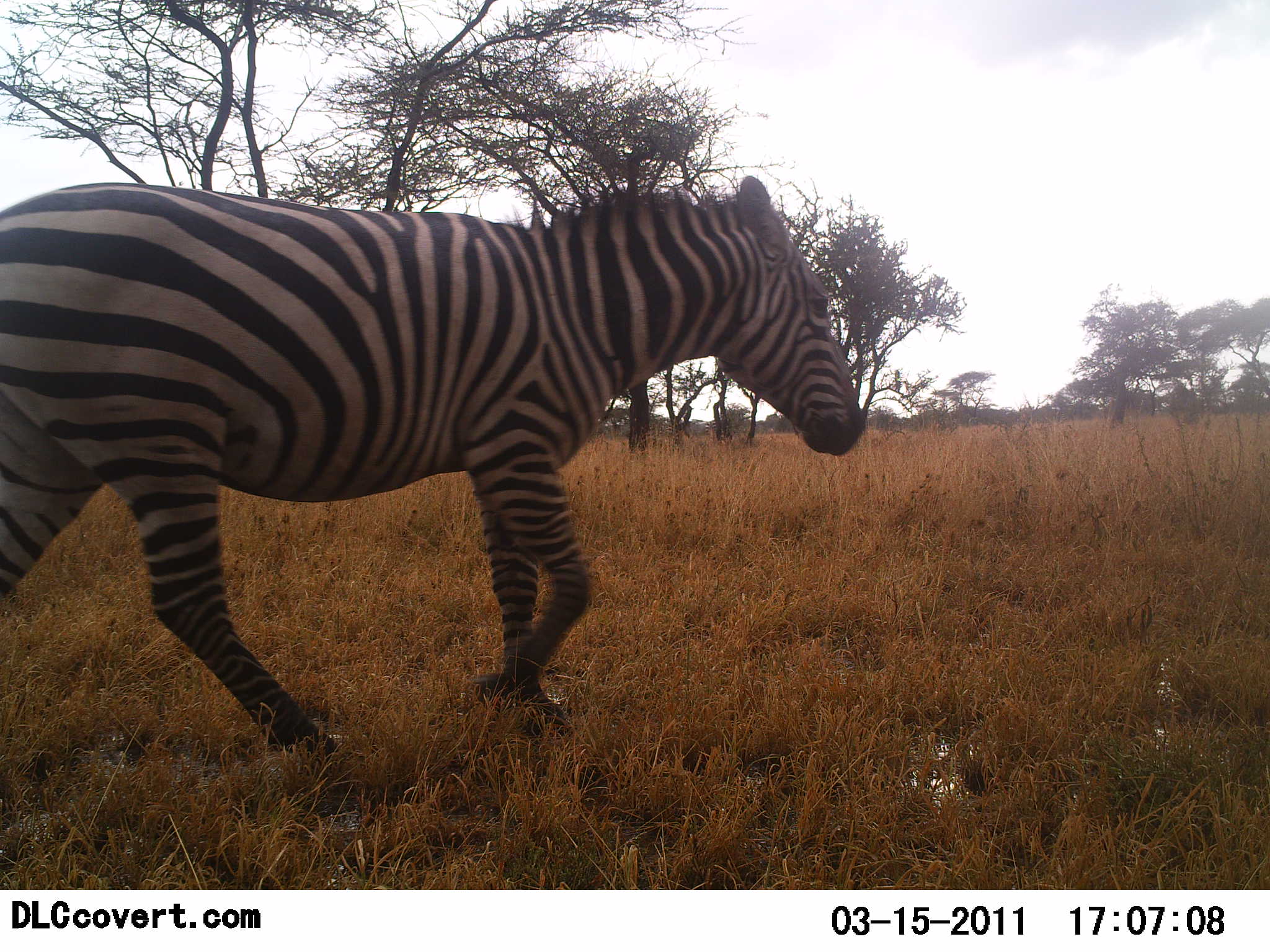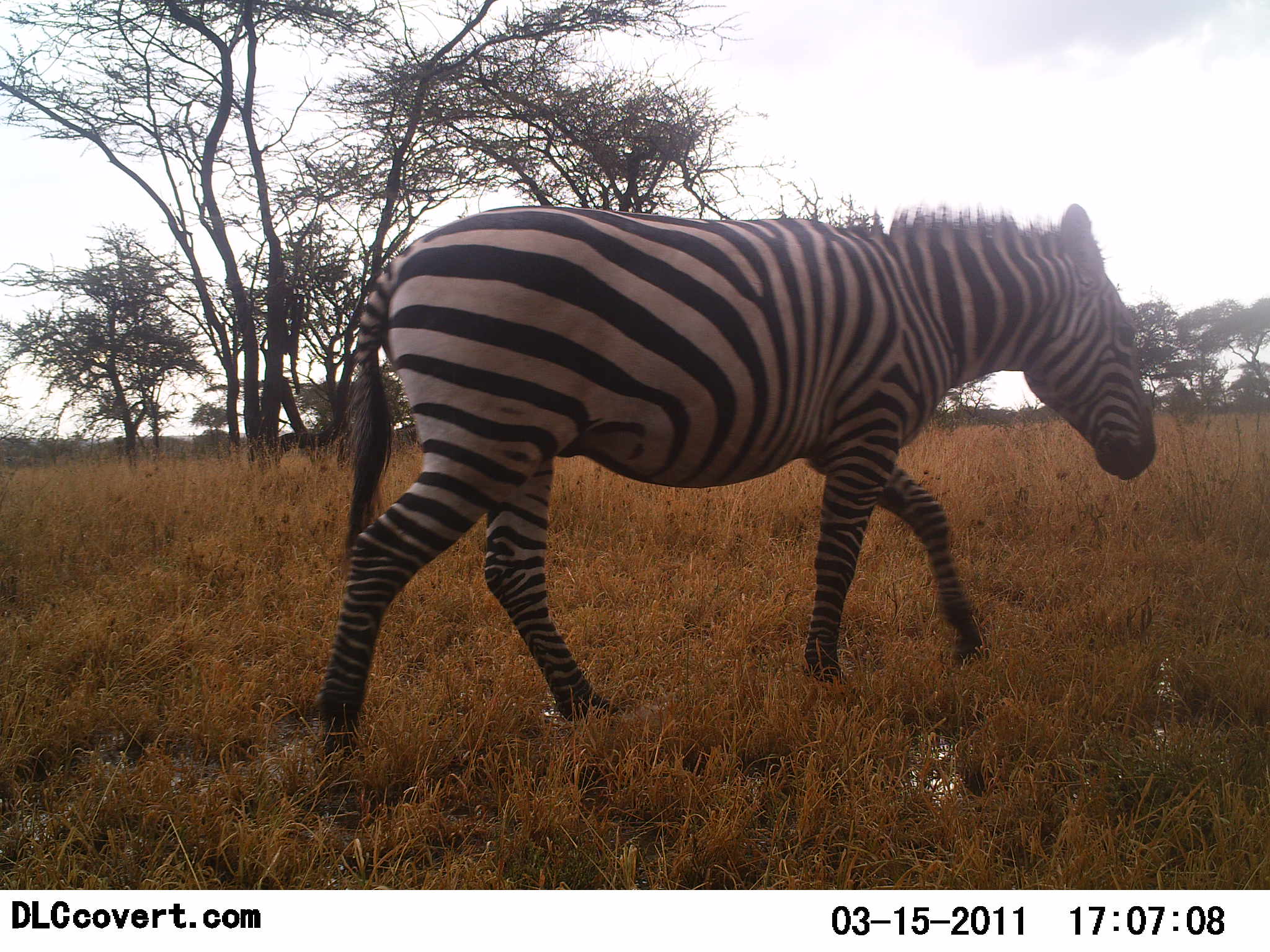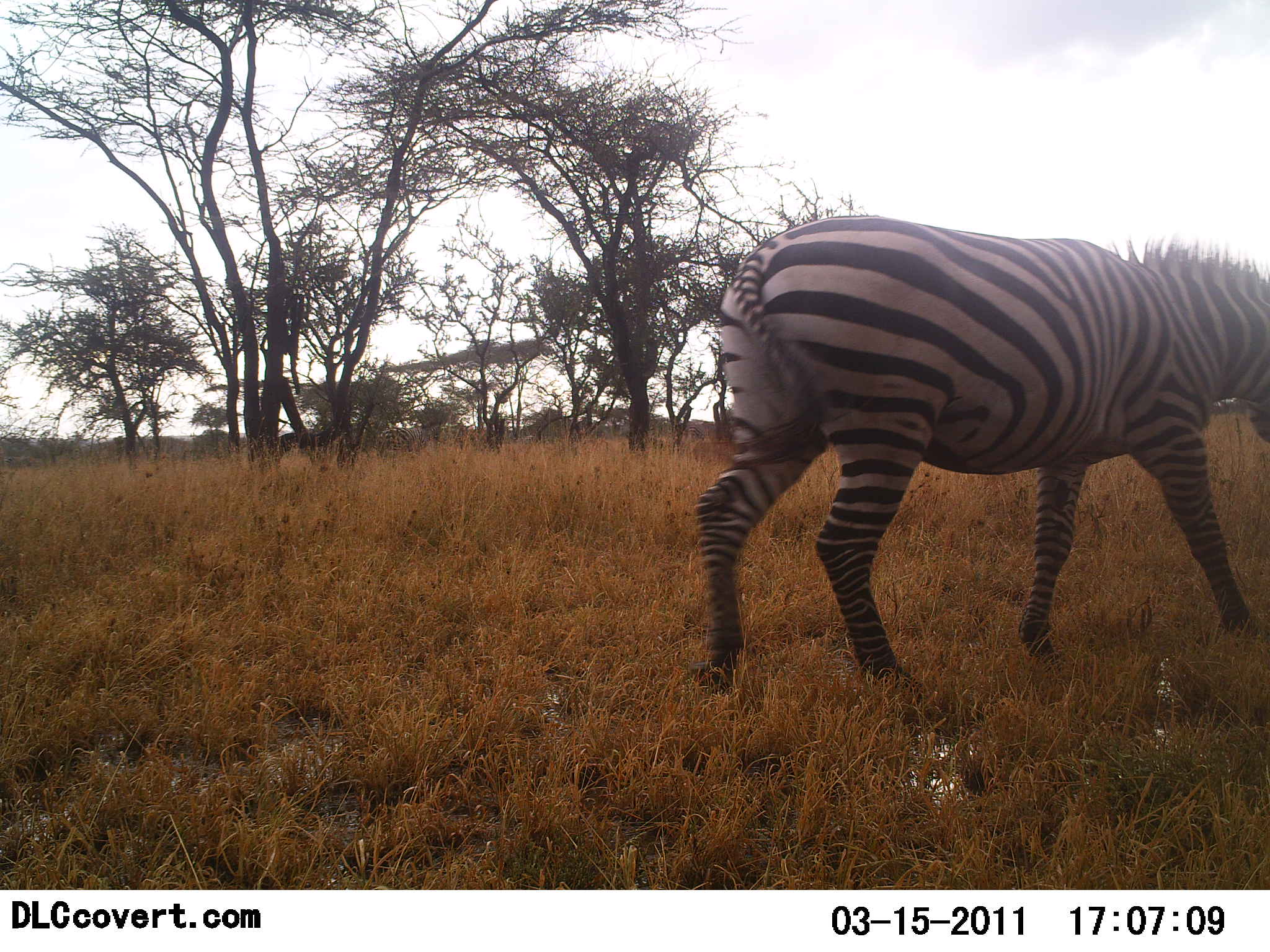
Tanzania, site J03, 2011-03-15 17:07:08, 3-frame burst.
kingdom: Animalia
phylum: Chordata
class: Mammalia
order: Perissodactyla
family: Equidae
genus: Equus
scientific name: Equus quagga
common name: plains zebra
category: zebra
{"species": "zebra (plains zebra) (Equus quagga)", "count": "1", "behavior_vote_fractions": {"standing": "8%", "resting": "0%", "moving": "100%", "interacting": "0%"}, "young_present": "0%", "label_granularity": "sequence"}